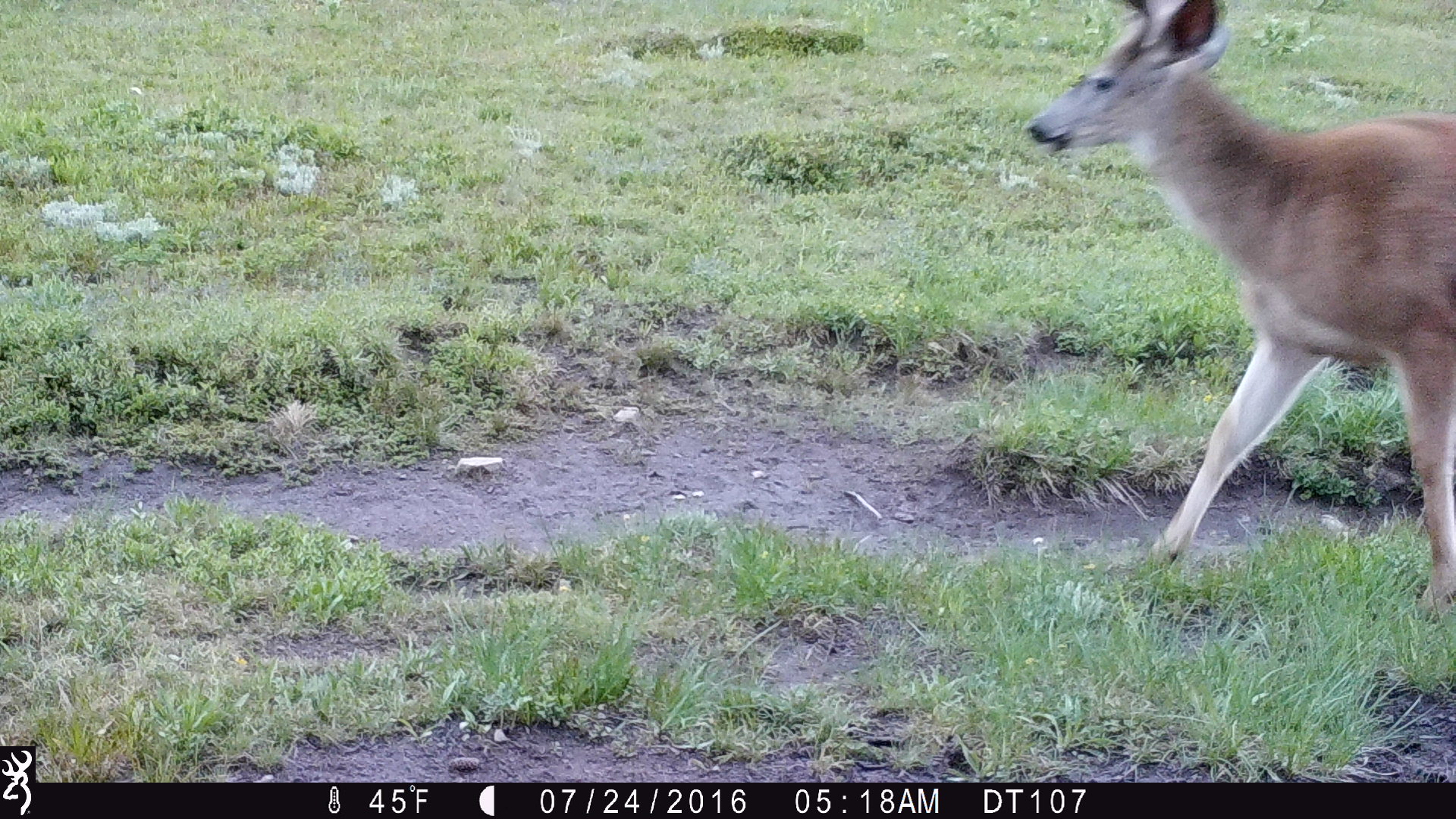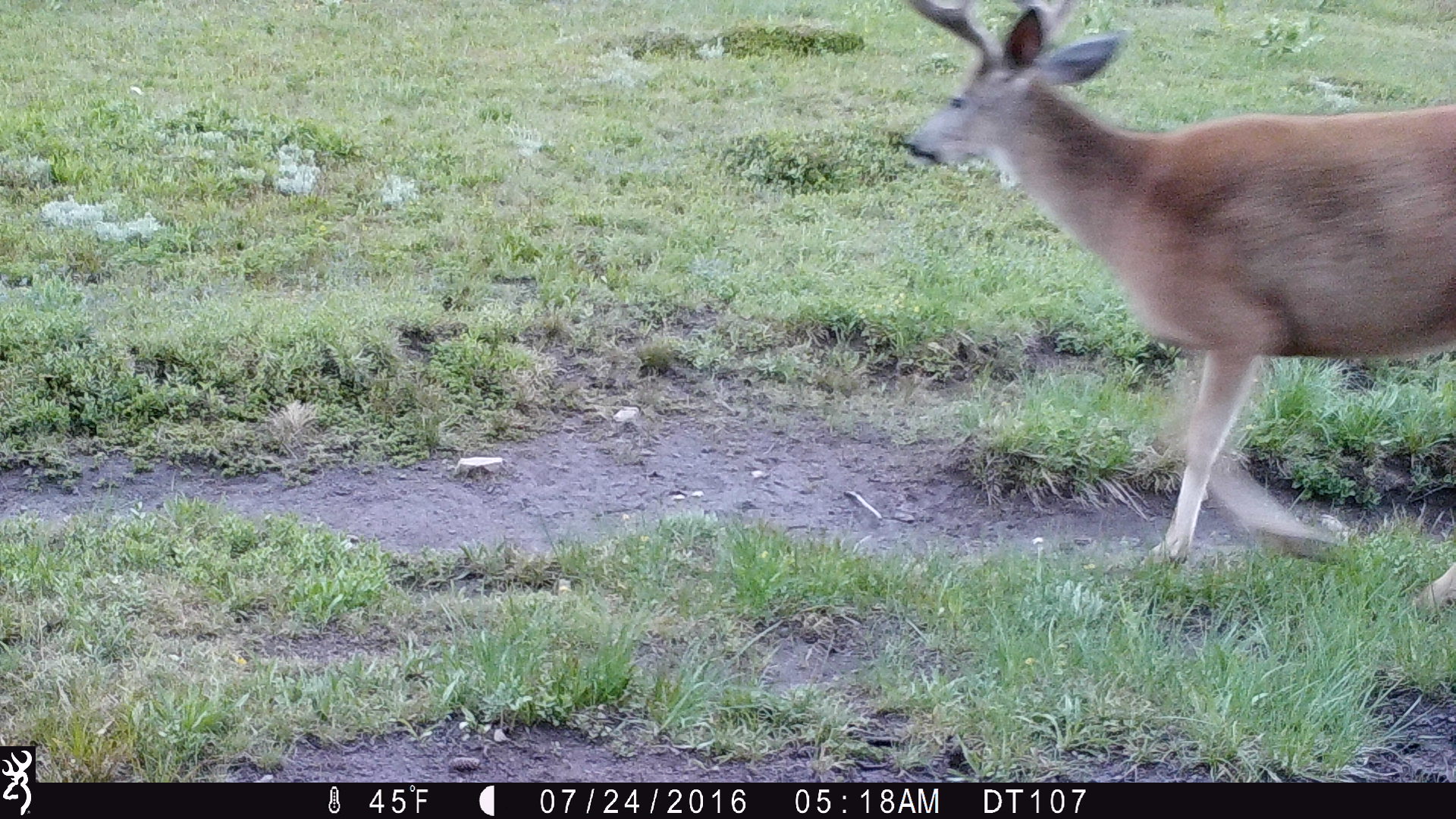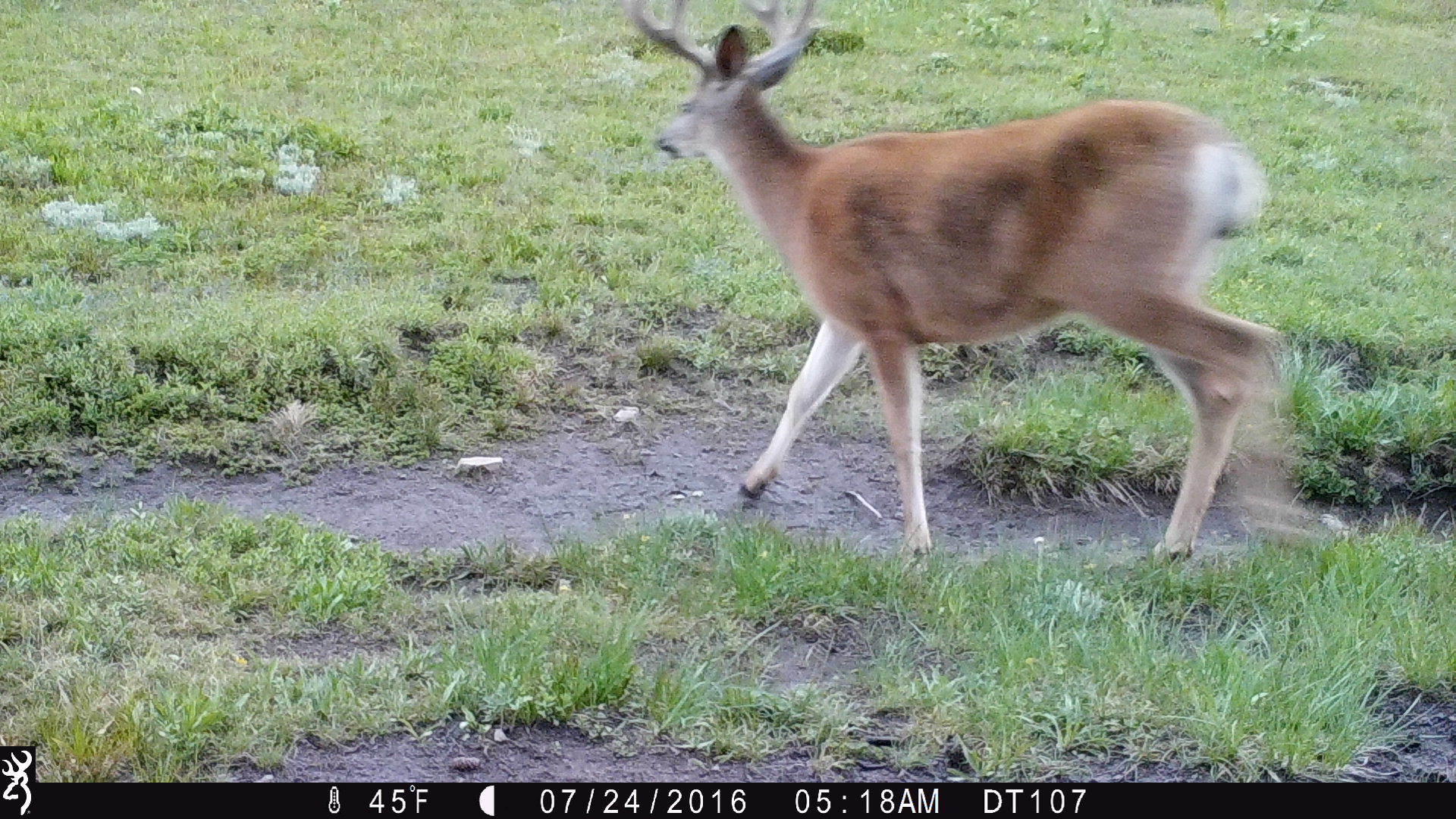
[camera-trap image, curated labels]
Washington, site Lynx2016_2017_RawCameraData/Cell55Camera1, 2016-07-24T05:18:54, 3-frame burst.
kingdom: Animalia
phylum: Chordata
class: Mammalia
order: Artiodactyla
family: Cervidae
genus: Odocoileus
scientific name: Odocoileus hemionus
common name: mule deer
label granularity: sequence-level